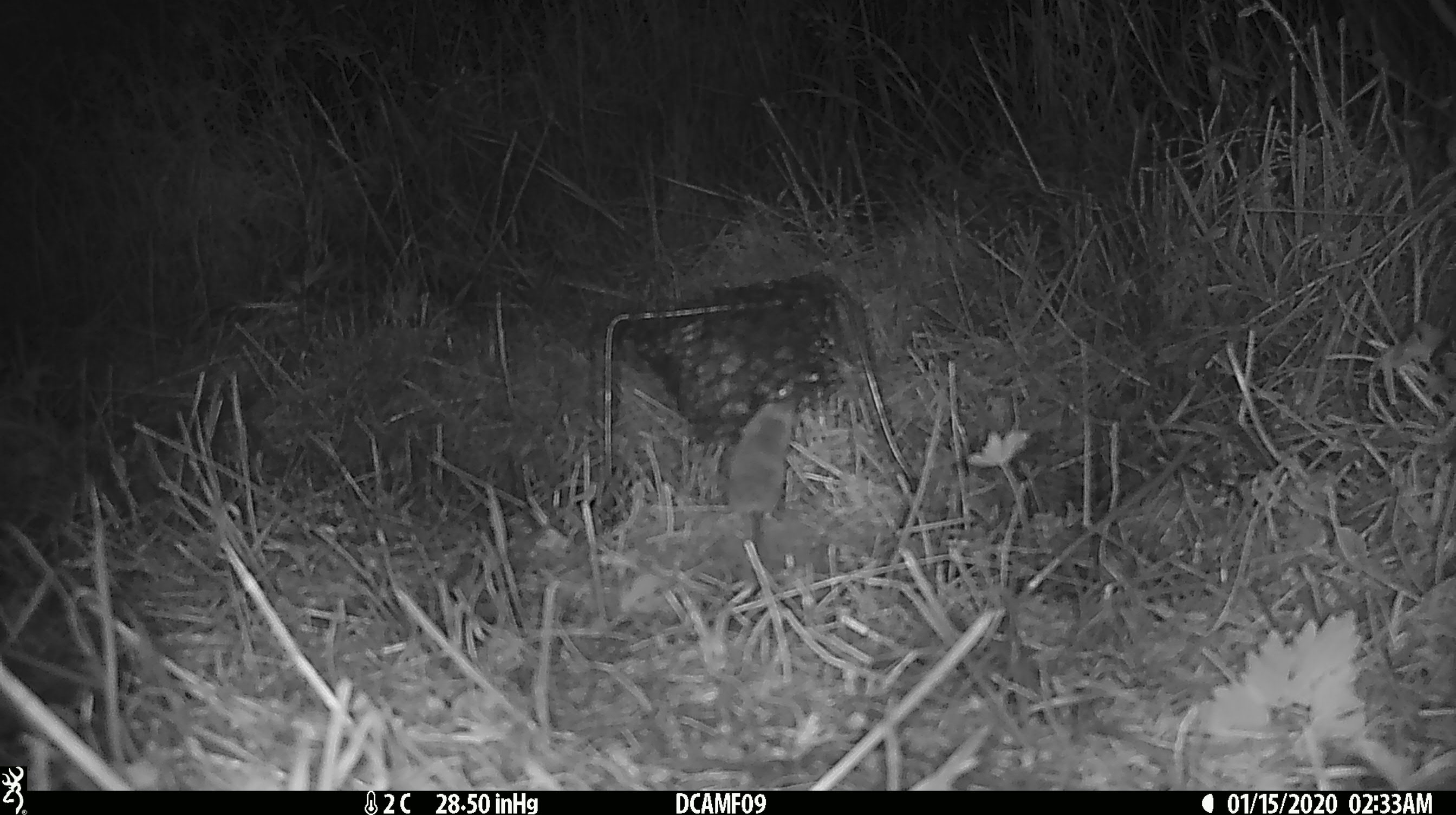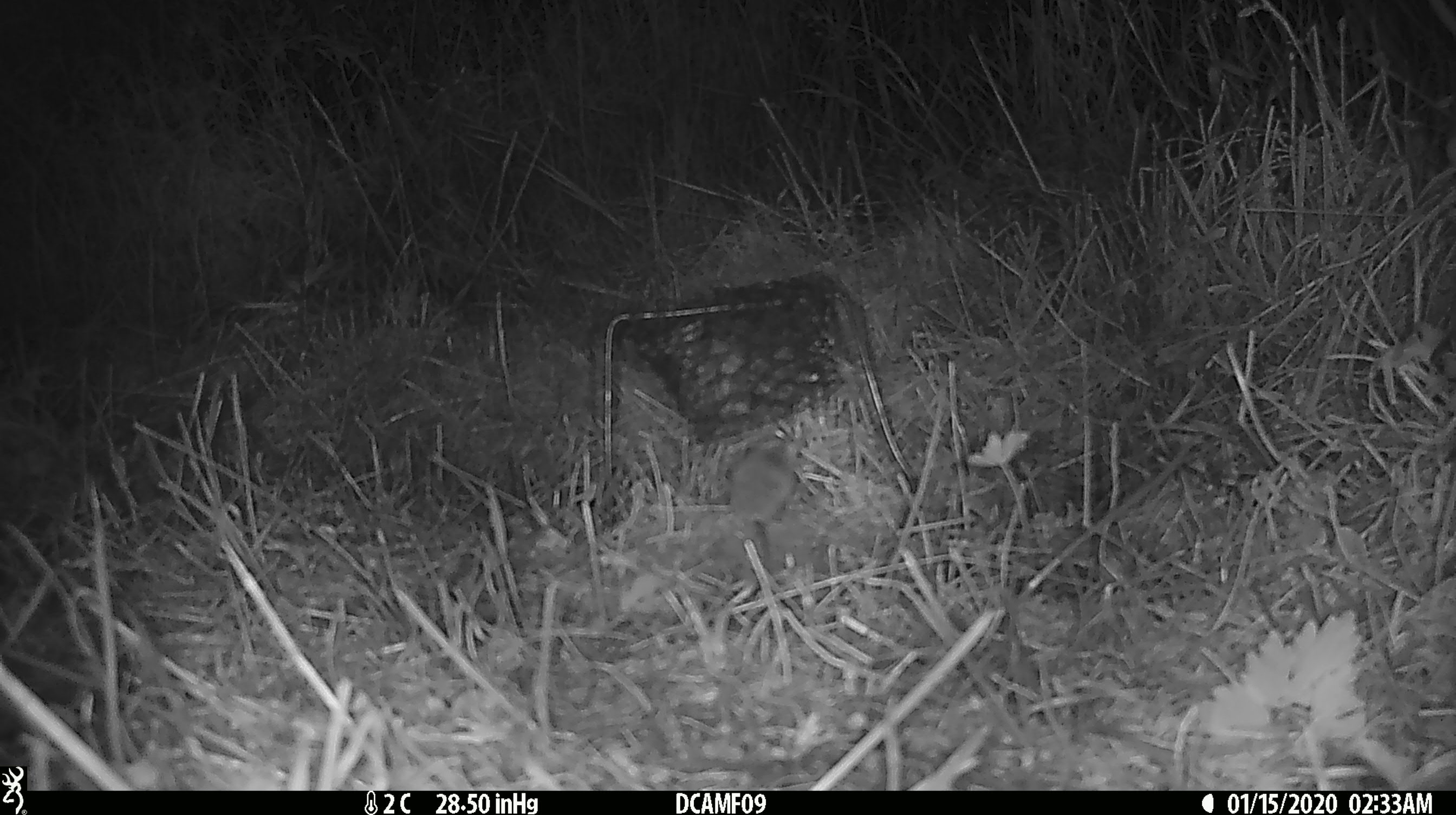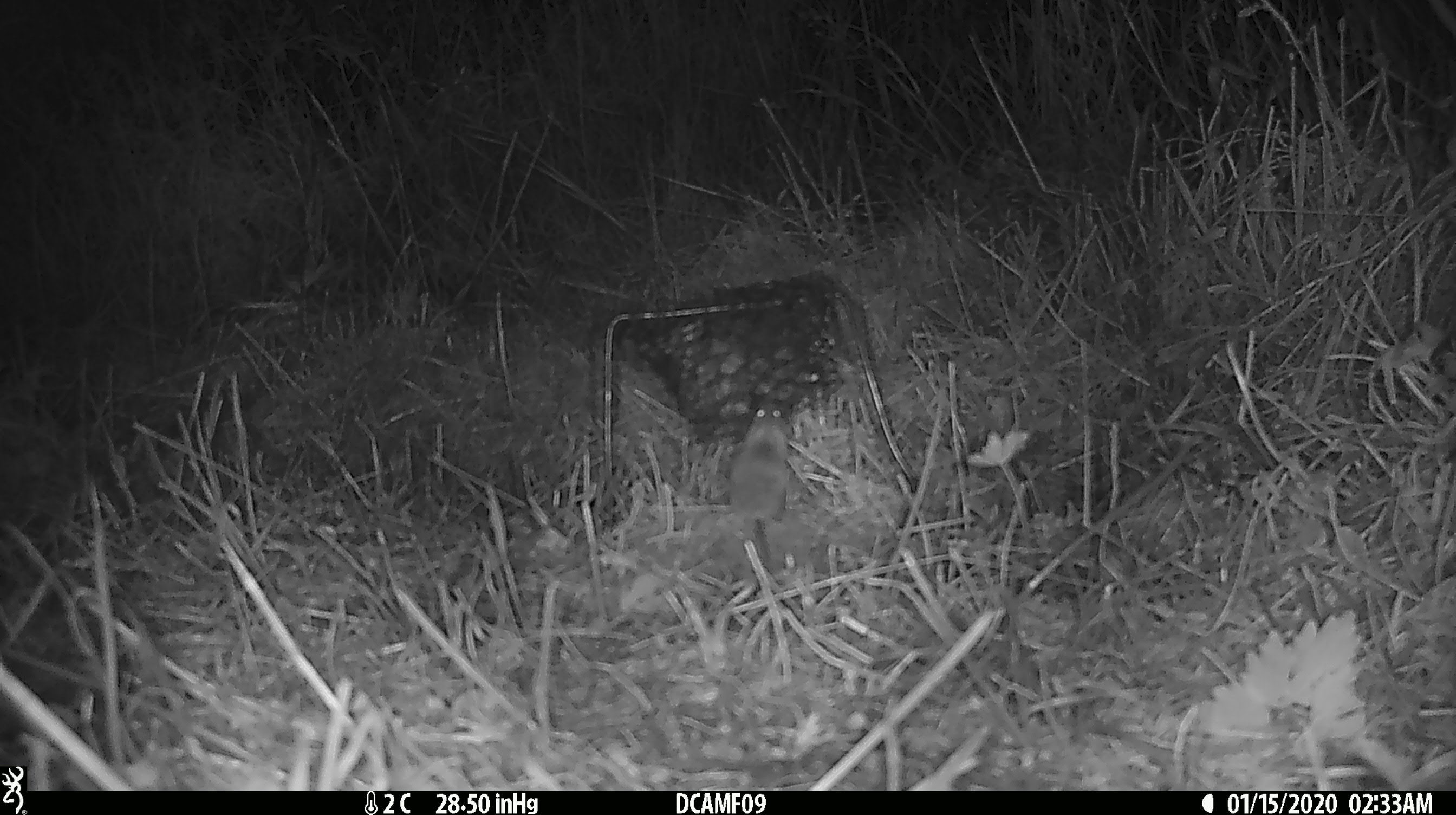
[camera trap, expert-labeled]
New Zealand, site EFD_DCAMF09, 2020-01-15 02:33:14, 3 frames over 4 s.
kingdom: Animalia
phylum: Chordata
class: Mammalia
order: Rodentia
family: Muridae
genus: Mus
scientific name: Mus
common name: mouse